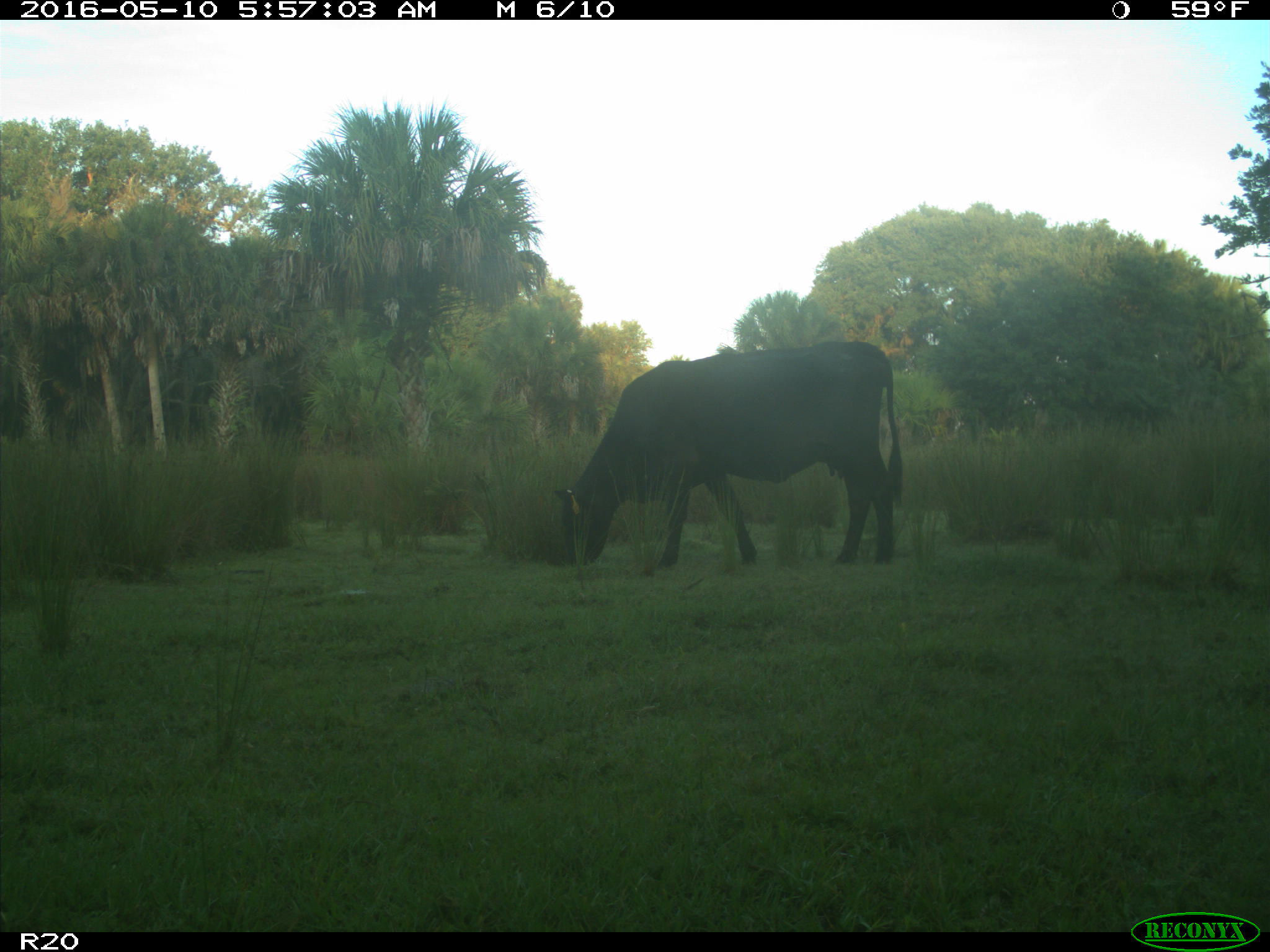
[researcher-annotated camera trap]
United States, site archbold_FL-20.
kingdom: Animalia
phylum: Chordata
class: Mammalia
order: Artiodactyla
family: Bovidae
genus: Bos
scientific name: Bos taurus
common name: domestic cow